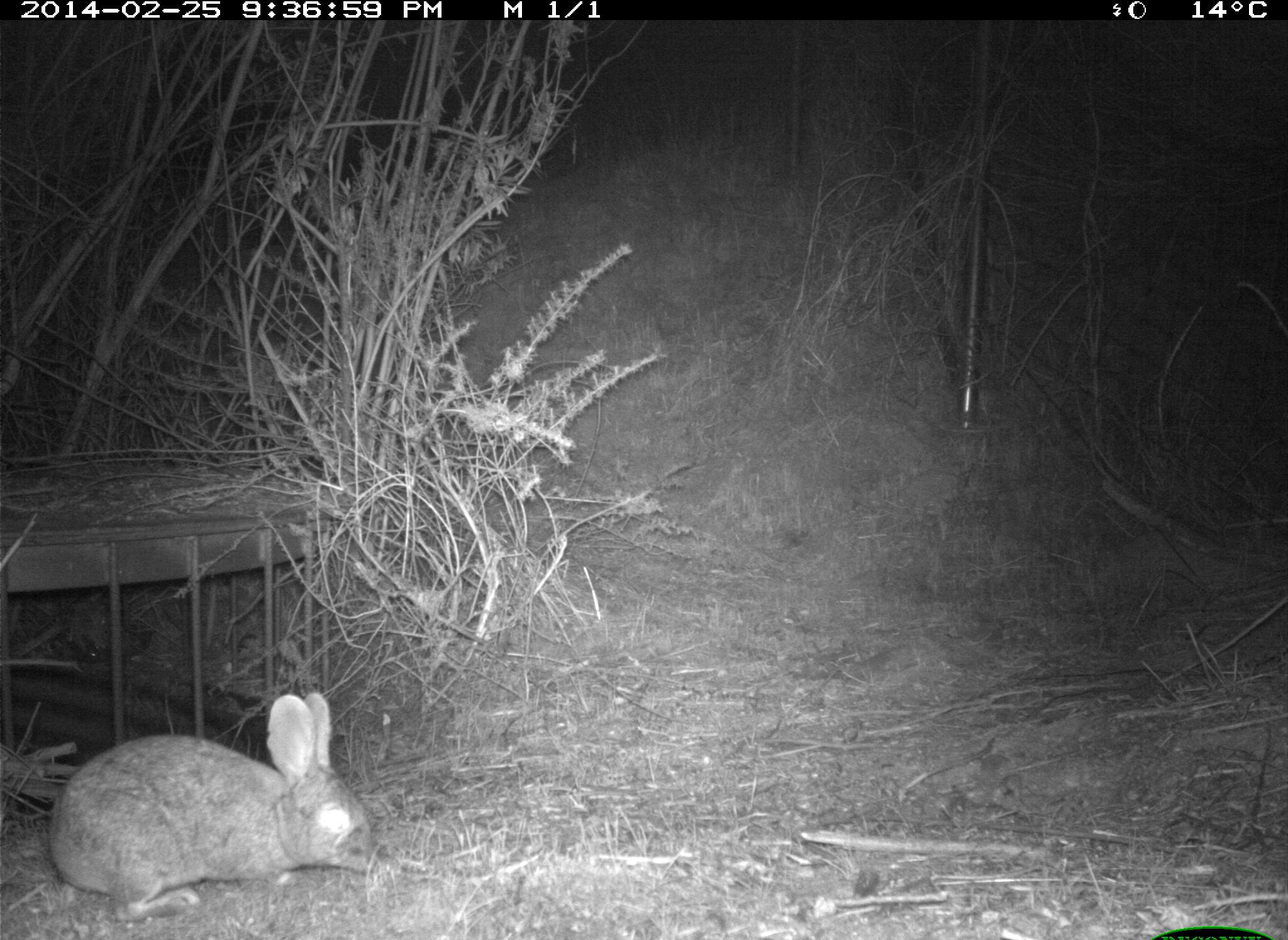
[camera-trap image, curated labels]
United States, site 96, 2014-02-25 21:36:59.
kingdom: Animalia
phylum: Chordata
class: Mammalia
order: Lagomorpha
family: Leporidae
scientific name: Leporidae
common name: rabbits and hares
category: rabbit